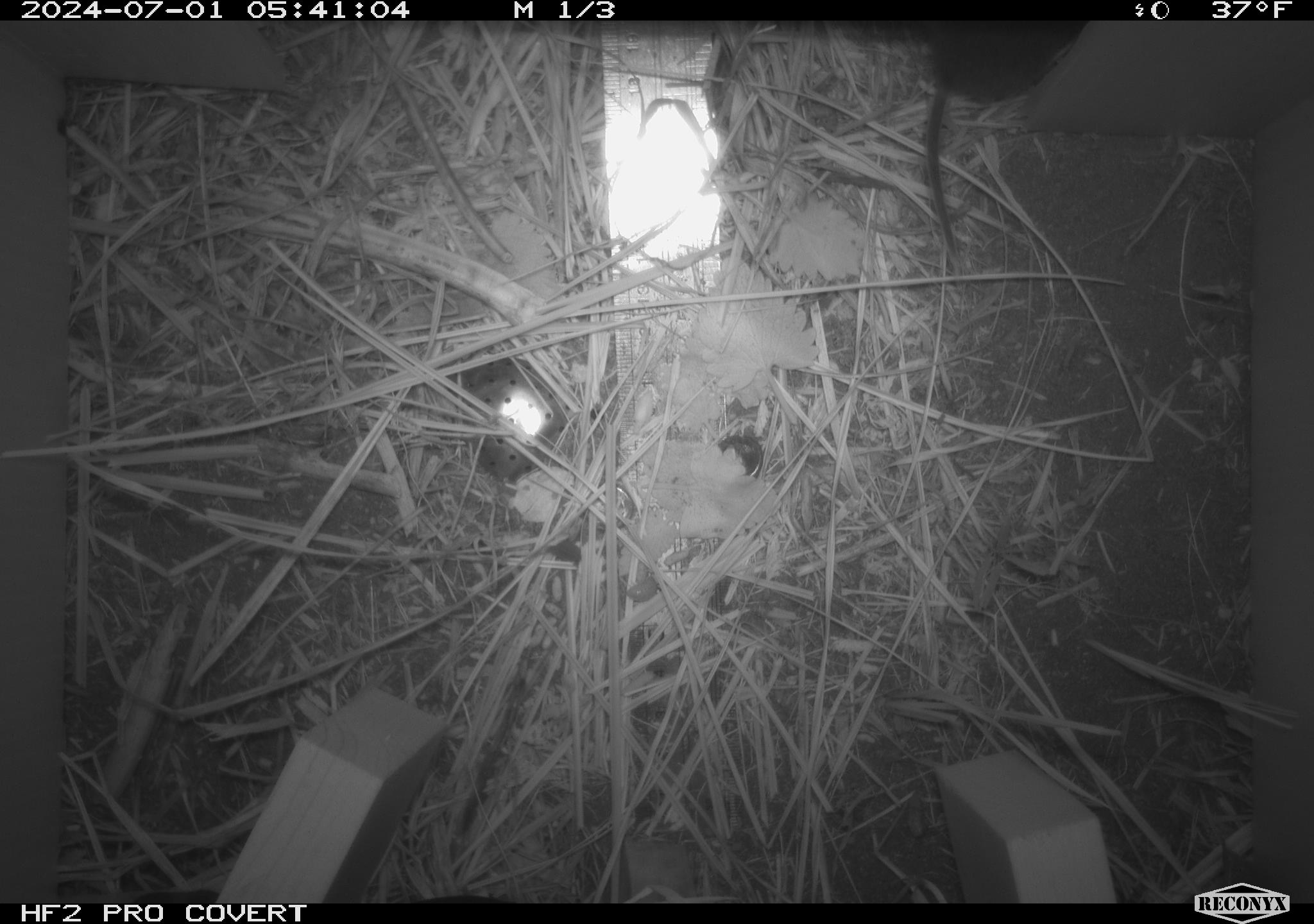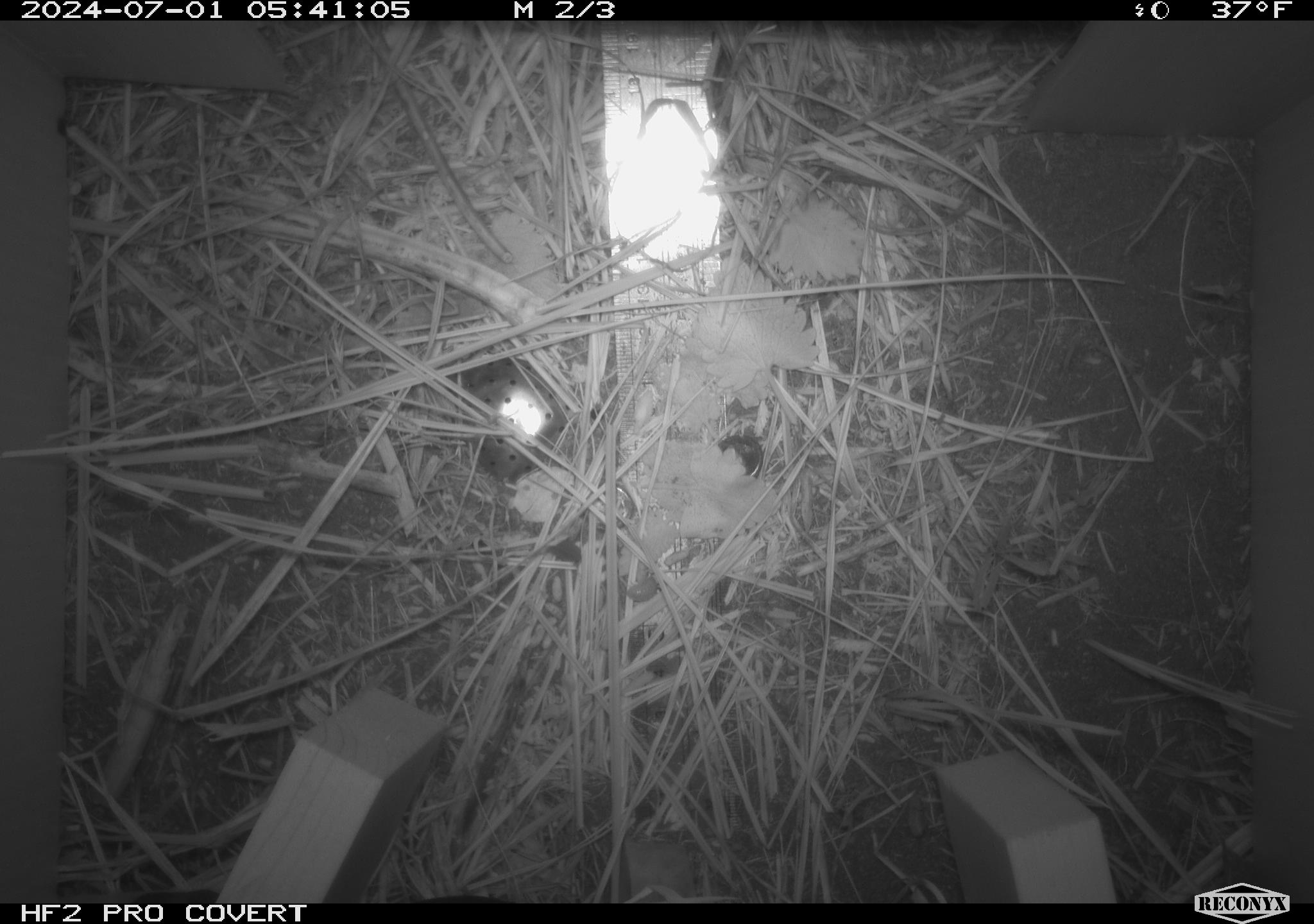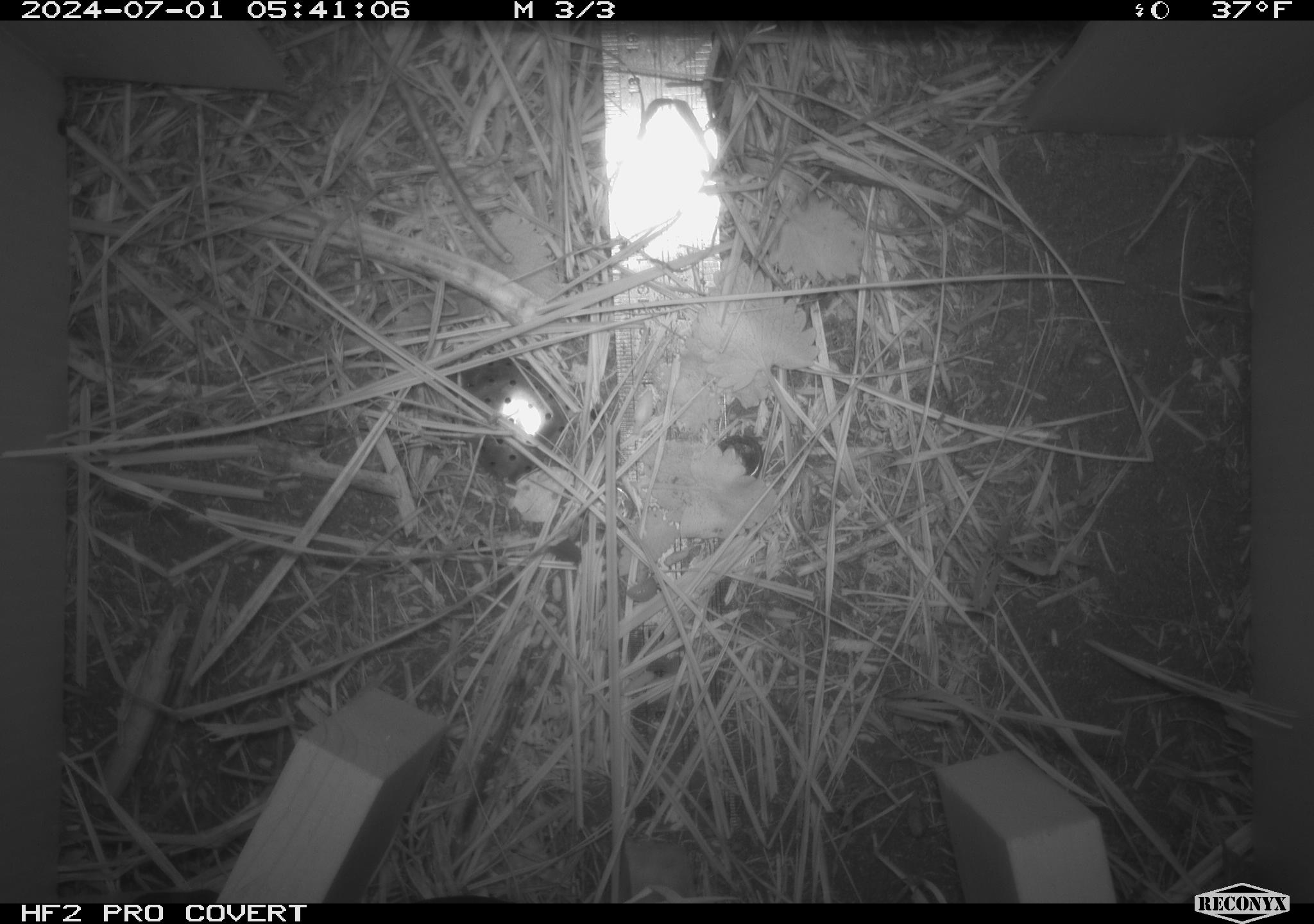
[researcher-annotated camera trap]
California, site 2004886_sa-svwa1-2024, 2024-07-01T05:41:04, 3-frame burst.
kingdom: Animalia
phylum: Chordata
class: Mammalia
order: Rodentia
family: Cricetidae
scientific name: Arvicolinae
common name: voles, lemmings, and muskrats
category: arvicolinae subfamily